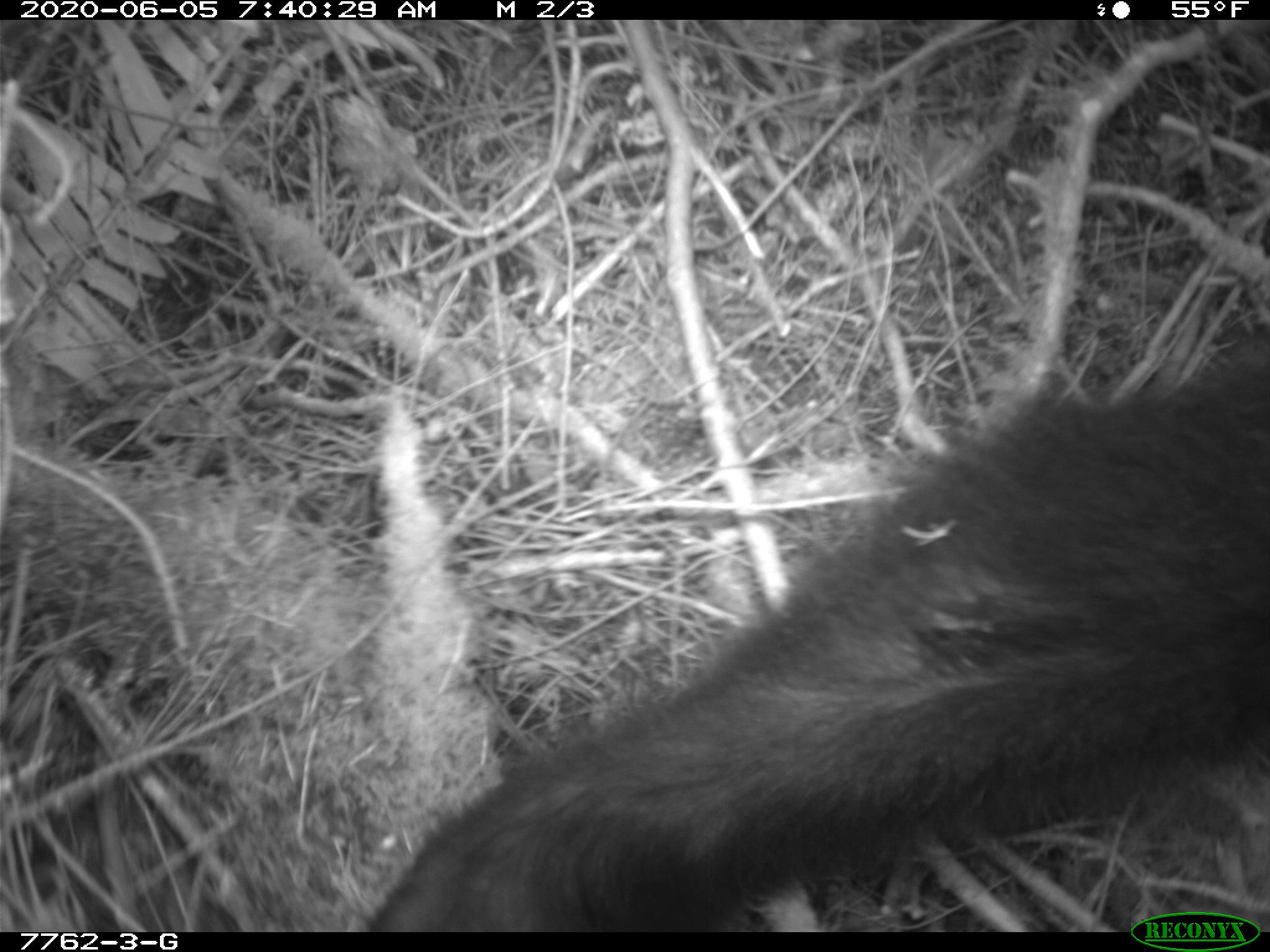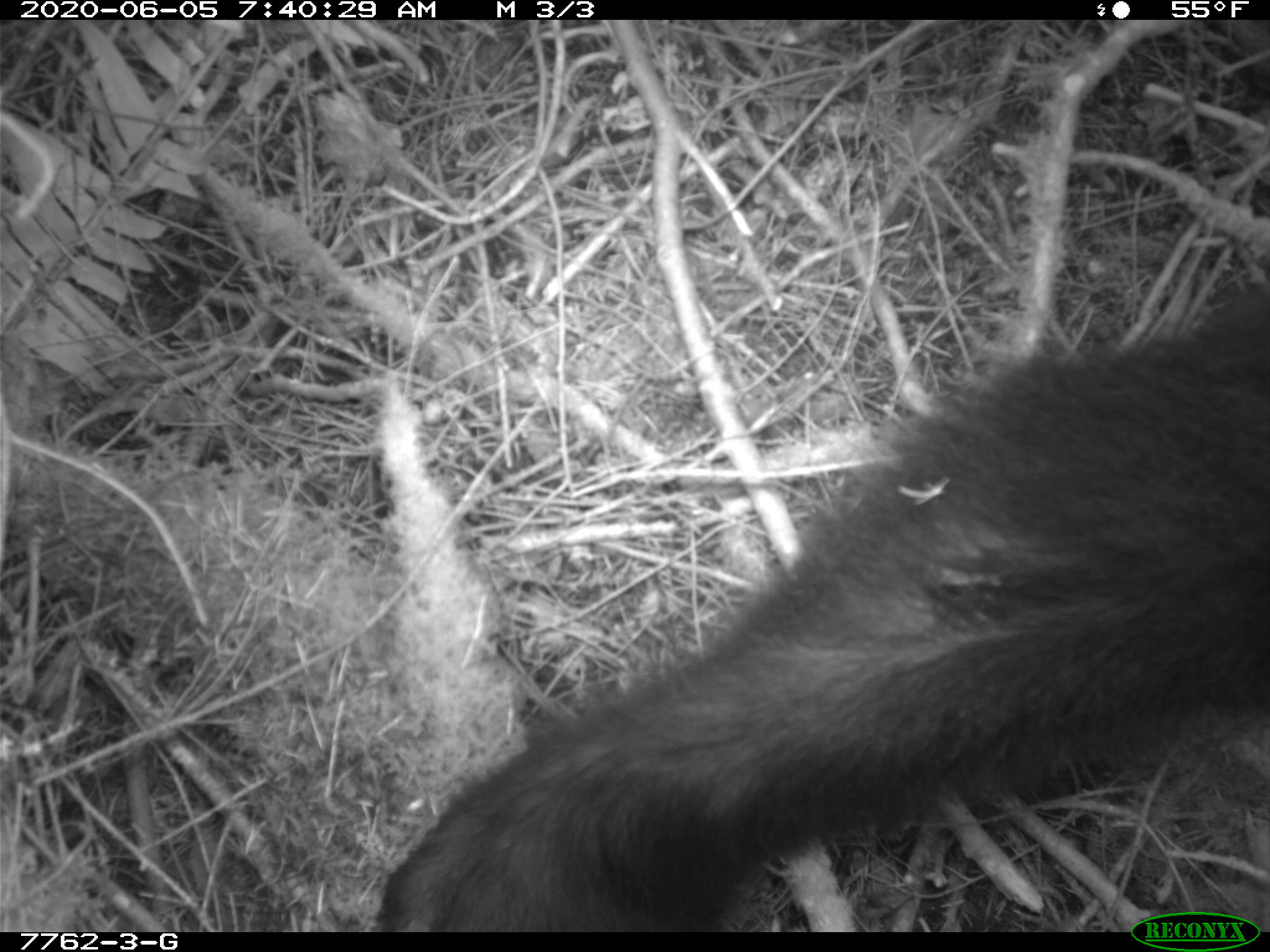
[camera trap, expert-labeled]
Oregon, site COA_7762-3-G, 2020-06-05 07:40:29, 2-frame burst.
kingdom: Animalia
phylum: Chordata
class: Mammalia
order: Carnivora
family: Ursidae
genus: Ursus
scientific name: Ursus americanus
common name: american black bear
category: black bear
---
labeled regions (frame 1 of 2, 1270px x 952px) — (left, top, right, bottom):
black bear: (406, 350, 1269, 906)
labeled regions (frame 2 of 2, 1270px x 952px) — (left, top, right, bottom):
black bear: (381, 305, 1267, 906)